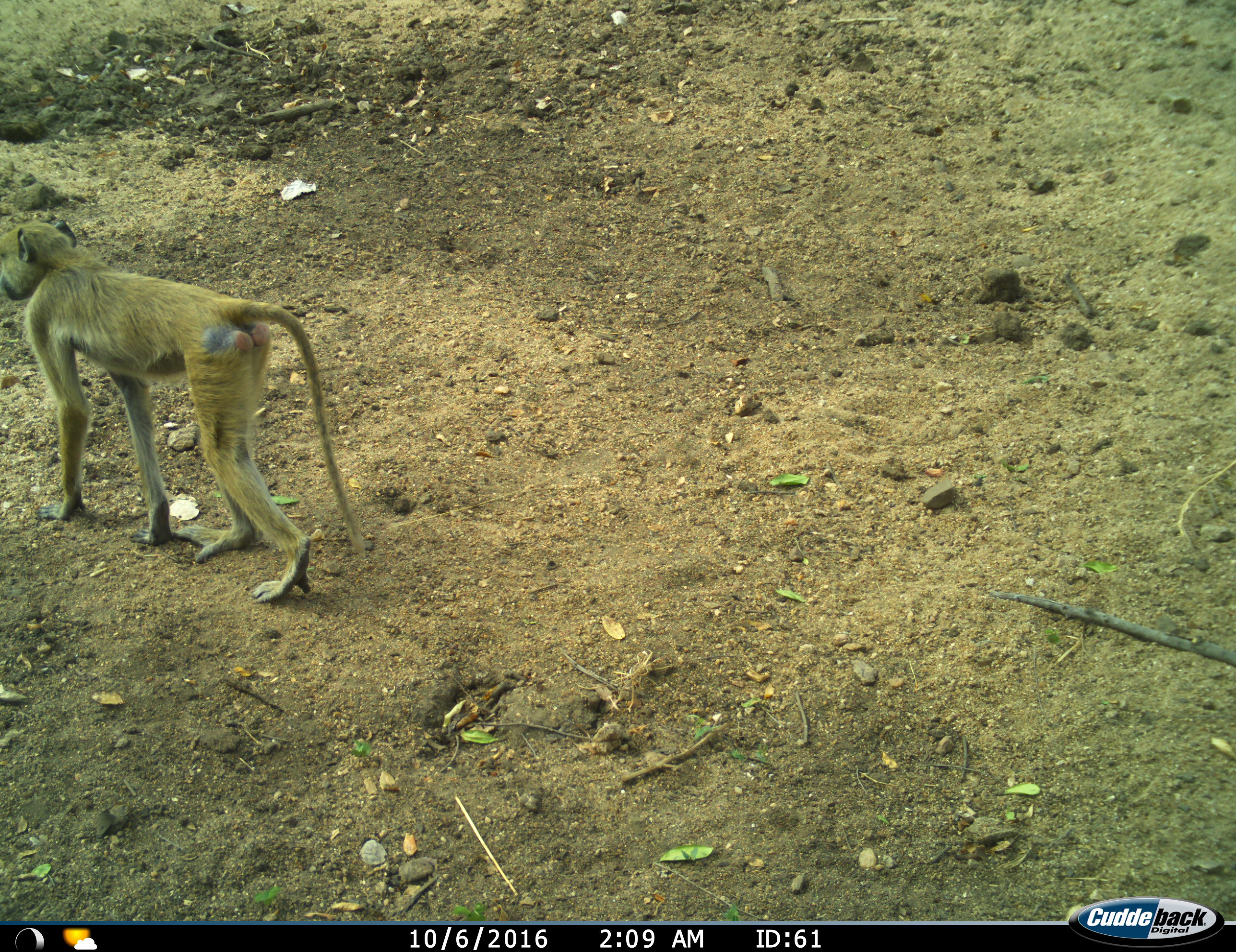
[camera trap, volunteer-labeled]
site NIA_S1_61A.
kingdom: Animalia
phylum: Chordata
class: Mammalia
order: Primates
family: Cercopithecidae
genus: Papio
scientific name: Papio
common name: baboon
Baboon (Papio), count 1. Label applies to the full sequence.